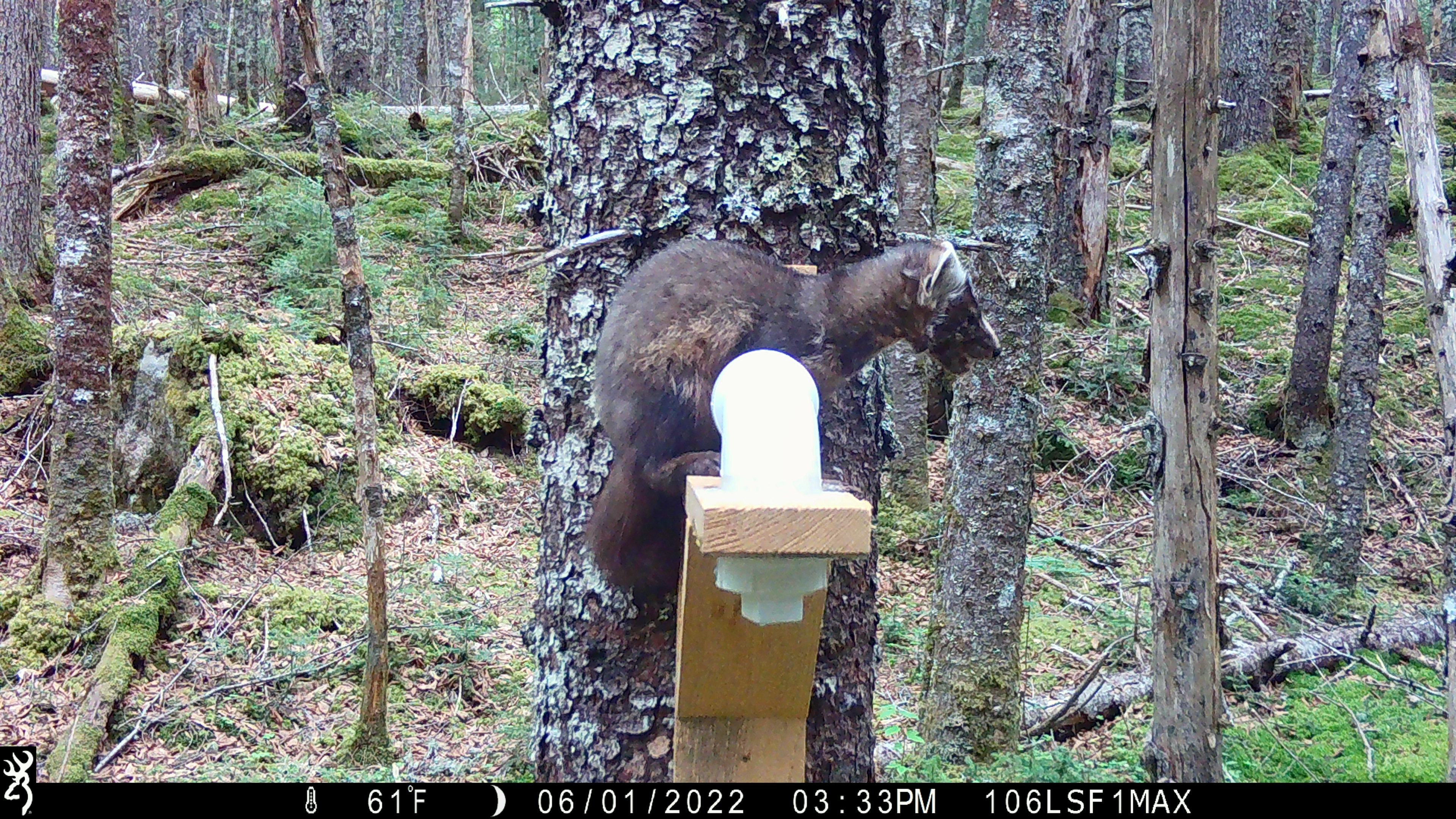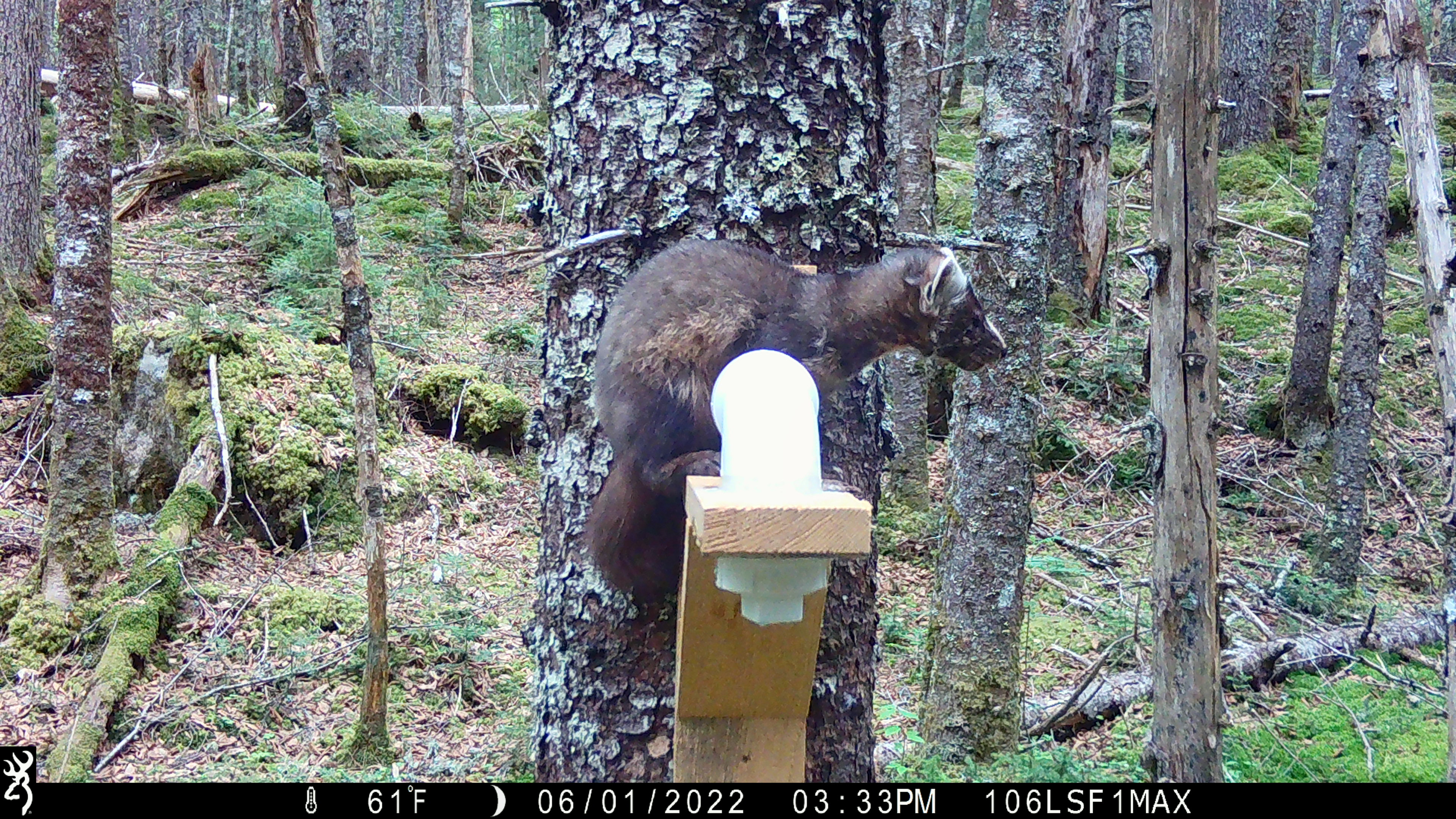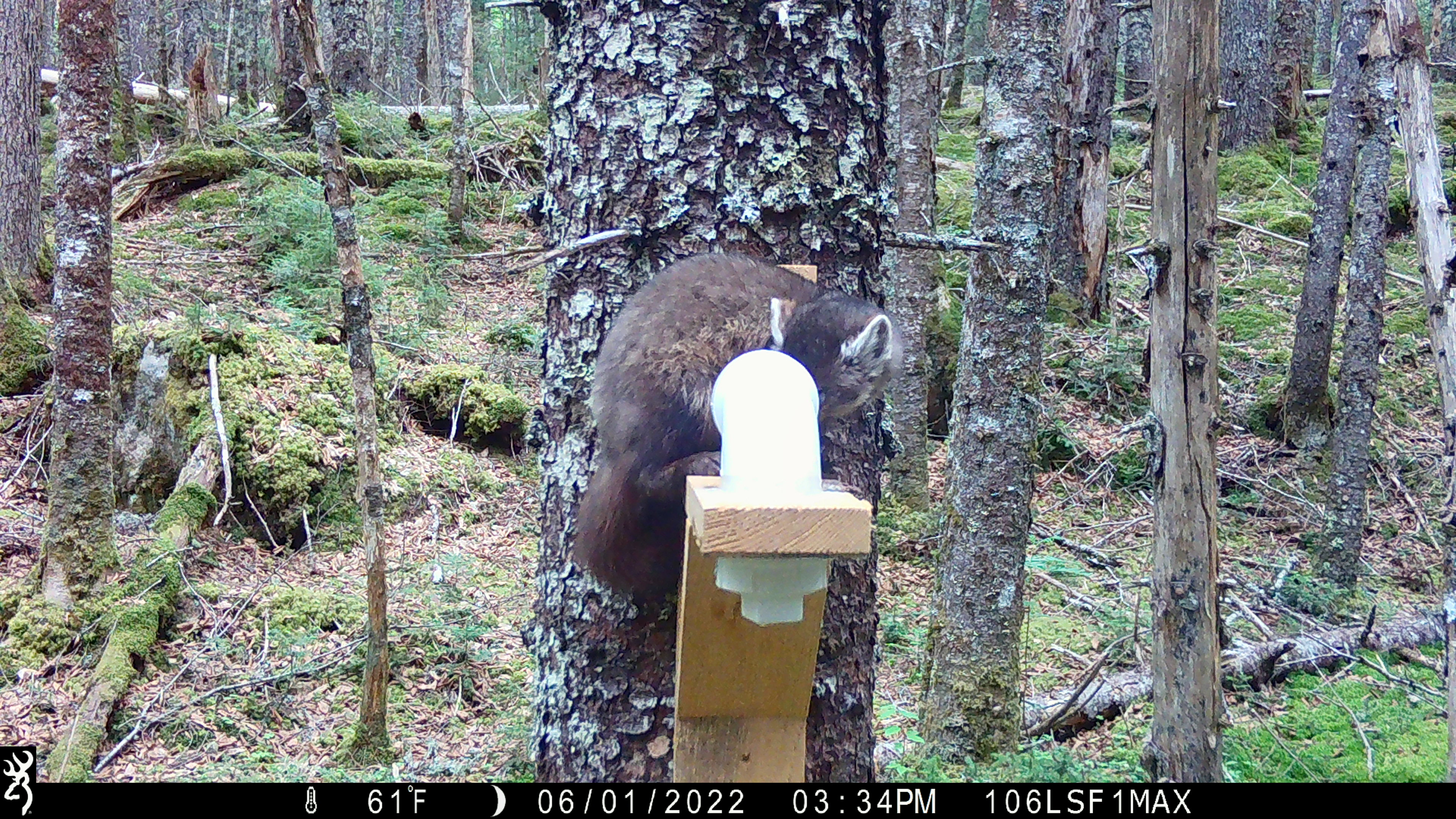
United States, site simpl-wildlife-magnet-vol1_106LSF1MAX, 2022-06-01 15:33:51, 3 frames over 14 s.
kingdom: Animalia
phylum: Chordata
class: Mammalia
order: Carnivora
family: Mustelidae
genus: Martes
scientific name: Martes americana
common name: american marten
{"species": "american marten (Martes americana)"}